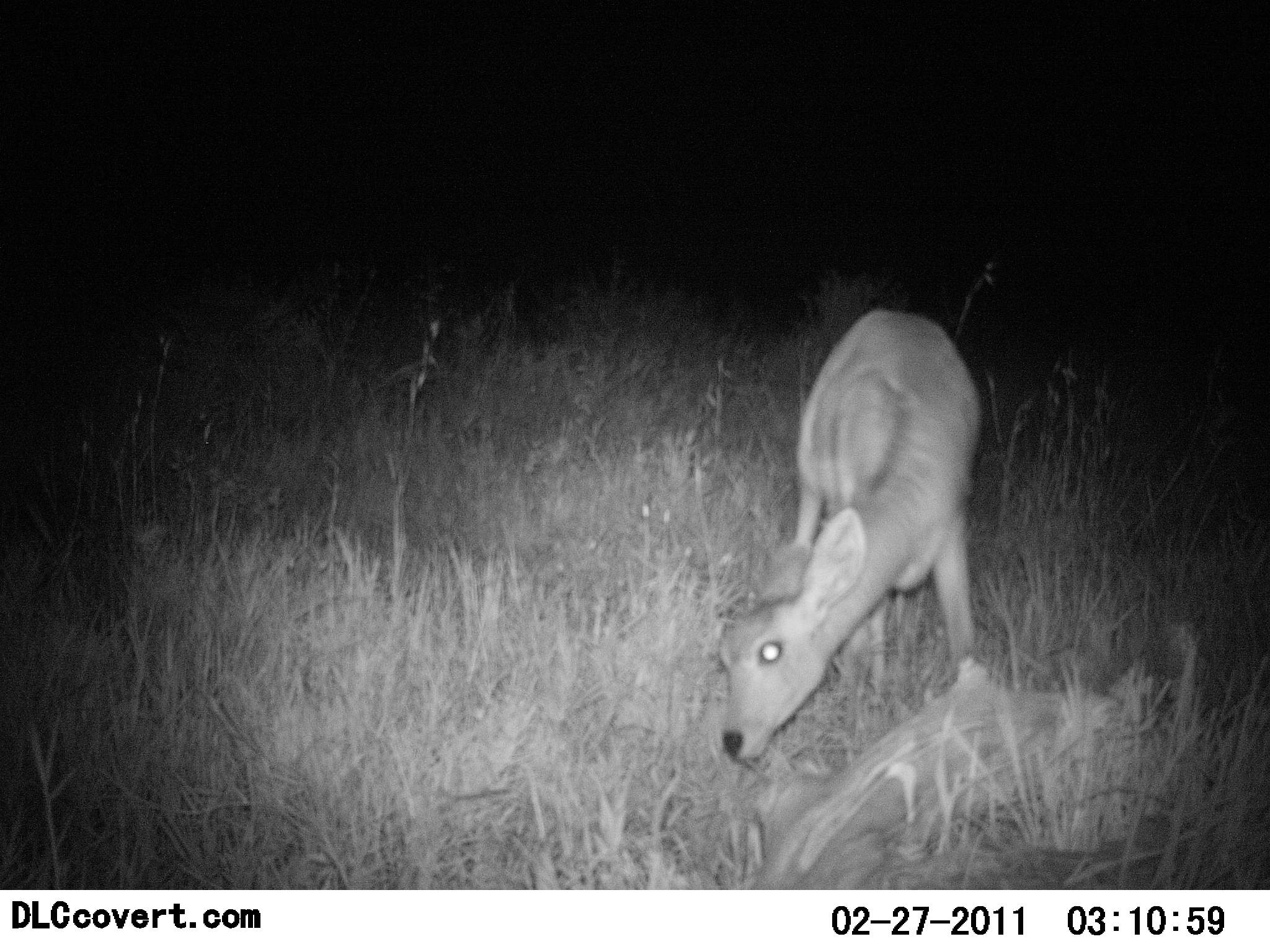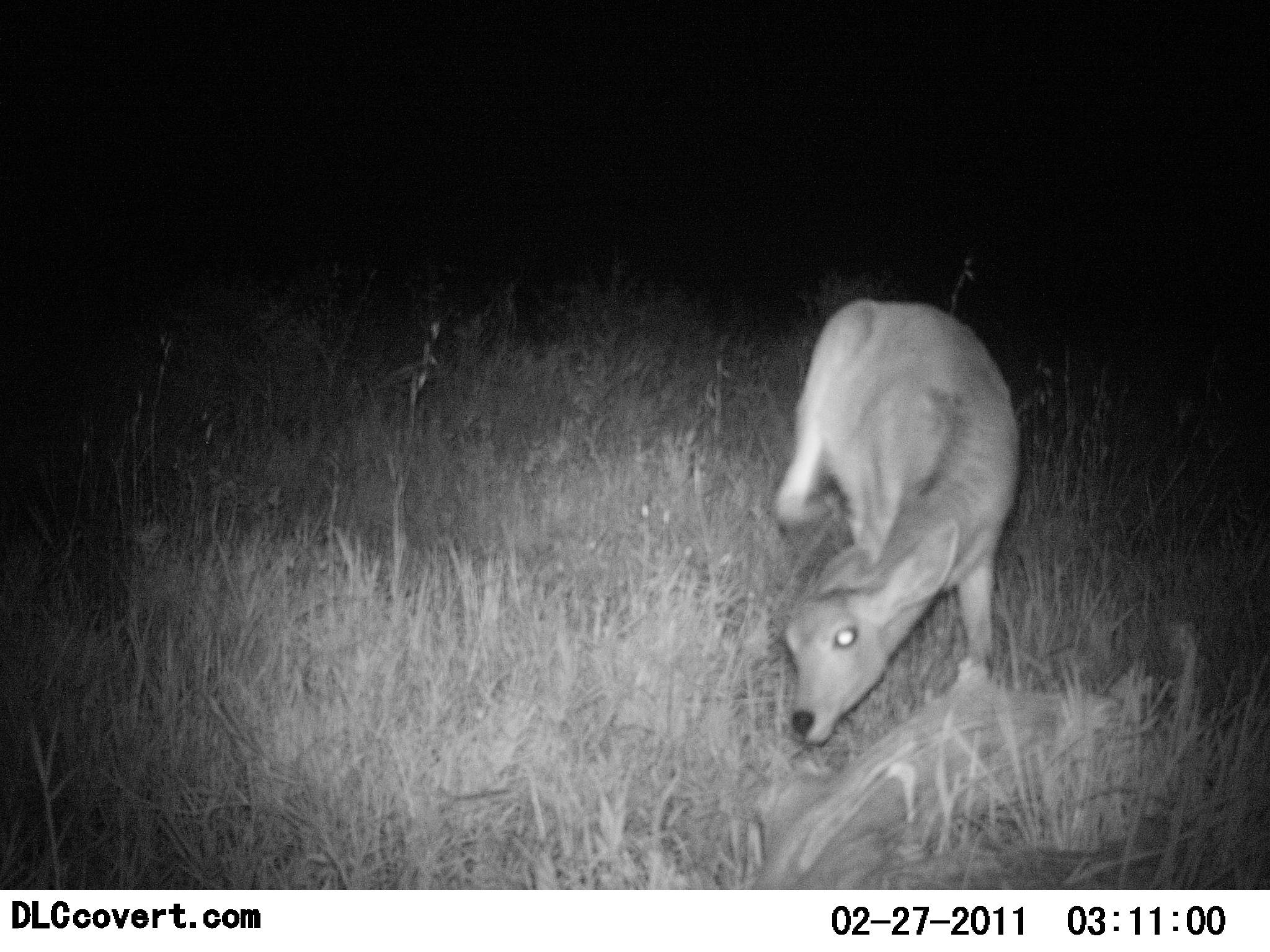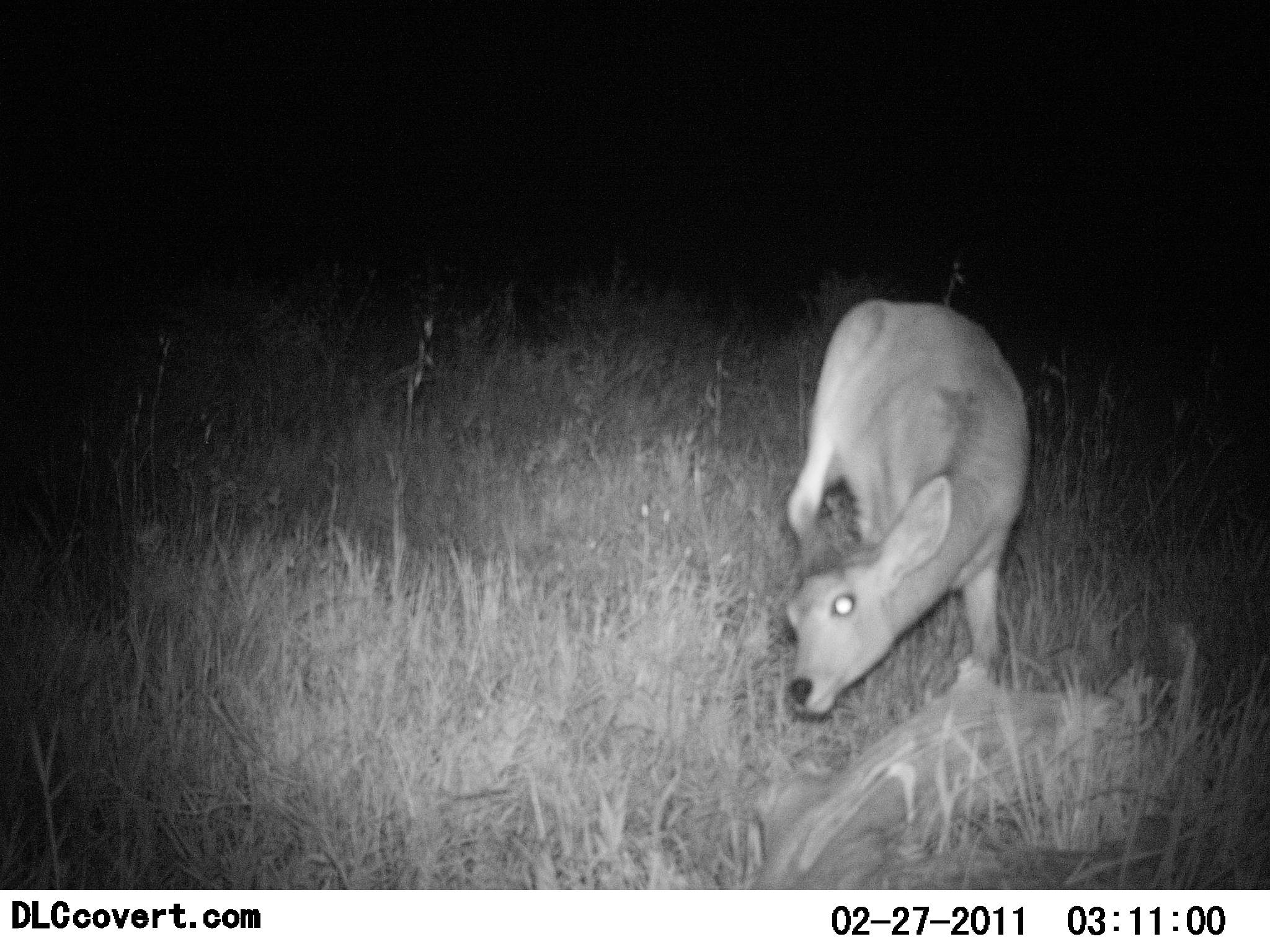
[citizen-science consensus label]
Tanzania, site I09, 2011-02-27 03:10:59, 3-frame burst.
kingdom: Animalia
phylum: Chordata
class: Mammalia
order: Artiodactyla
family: Bovidae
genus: Redunca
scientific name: Redunca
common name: reedbuck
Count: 1.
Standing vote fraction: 60%.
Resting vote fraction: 0%.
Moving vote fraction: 20%.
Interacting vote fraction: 20%.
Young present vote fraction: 0%.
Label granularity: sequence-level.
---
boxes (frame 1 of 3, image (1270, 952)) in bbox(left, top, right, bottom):
animal: bbox(714, 306, 986, 763)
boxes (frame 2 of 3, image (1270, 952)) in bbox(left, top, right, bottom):
animal: bbox(771, 294, 1021, 745)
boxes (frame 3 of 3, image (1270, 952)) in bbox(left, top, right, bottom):
animal: bbox(777, 296, 1032, 719)